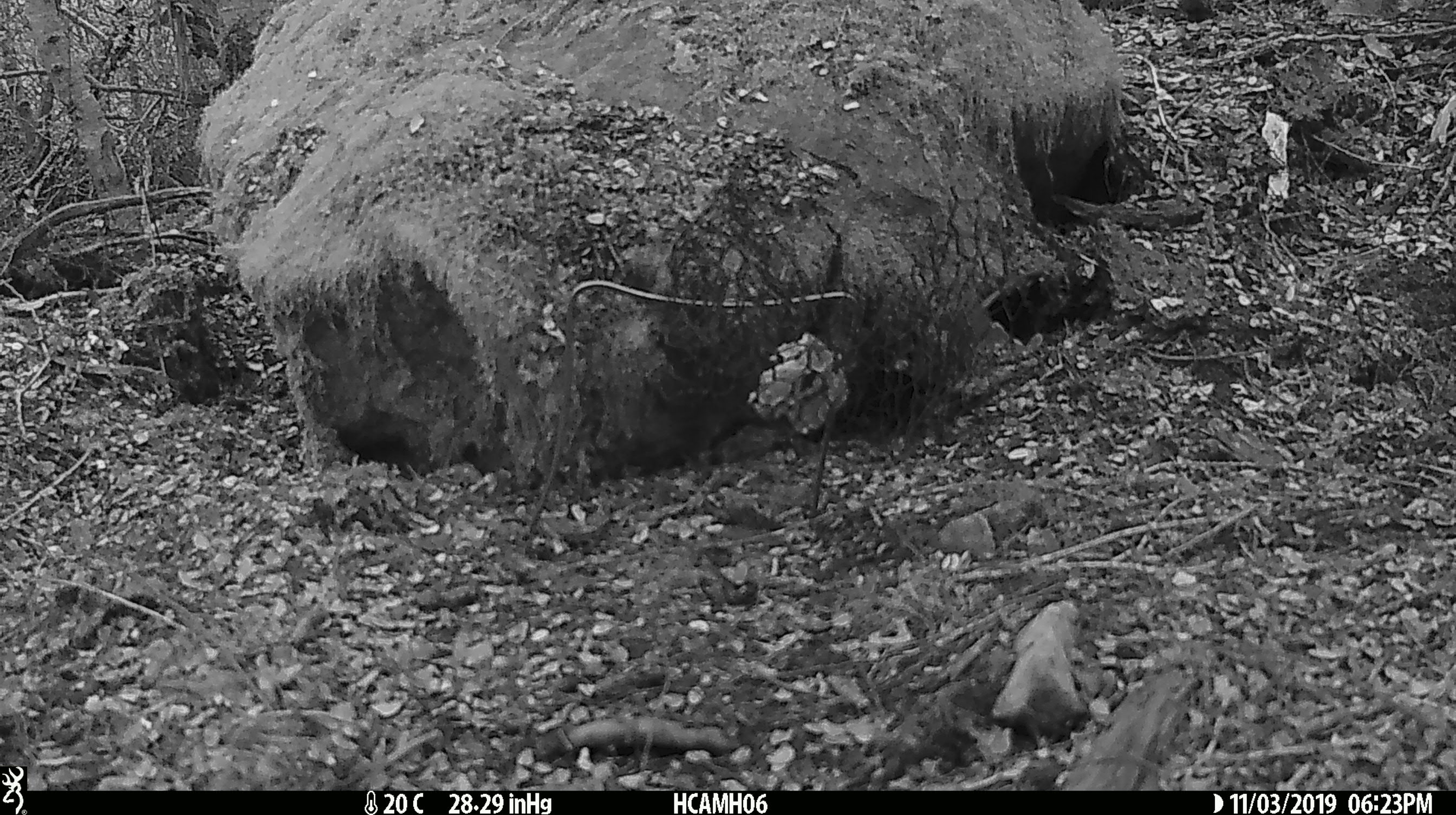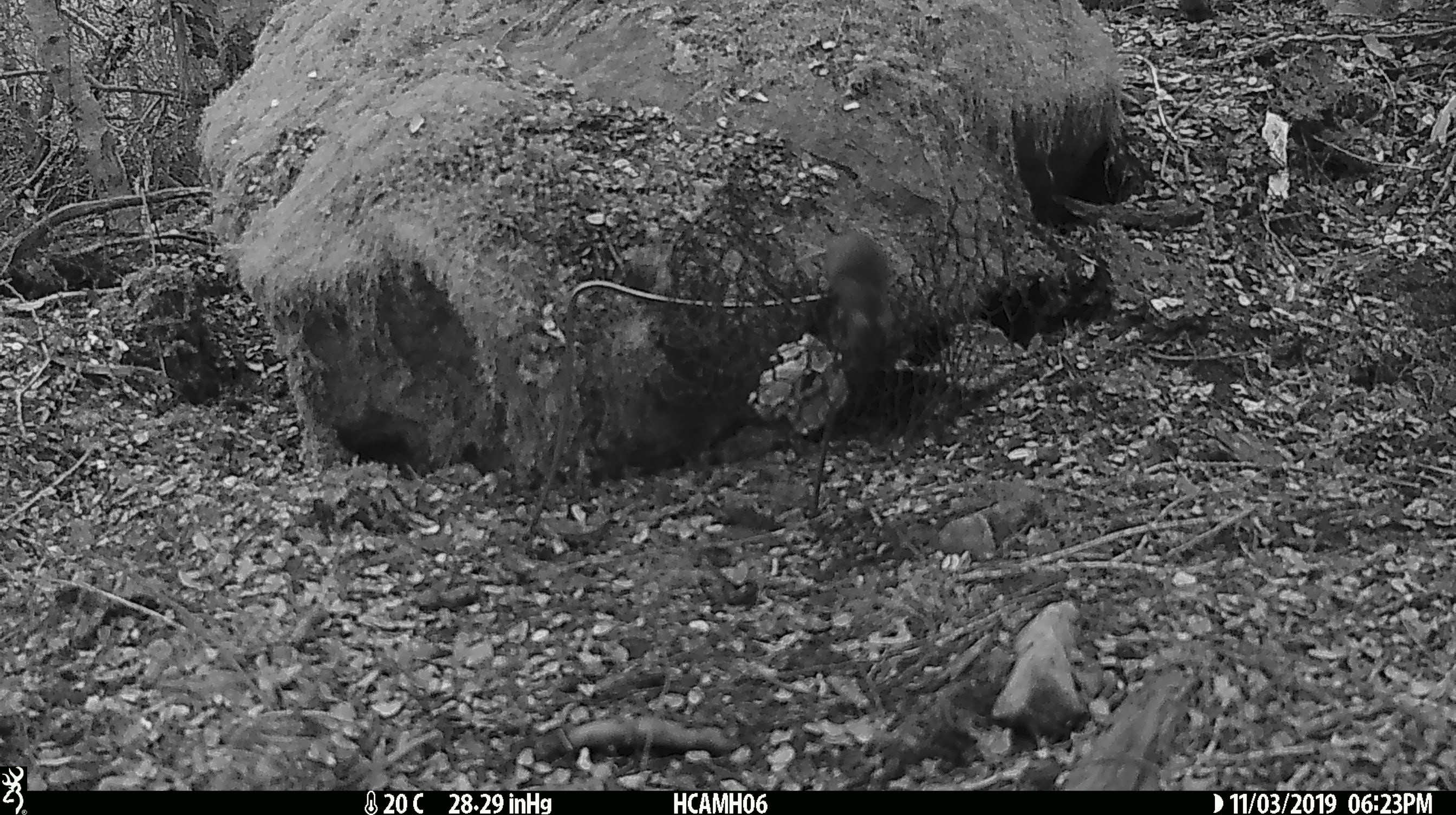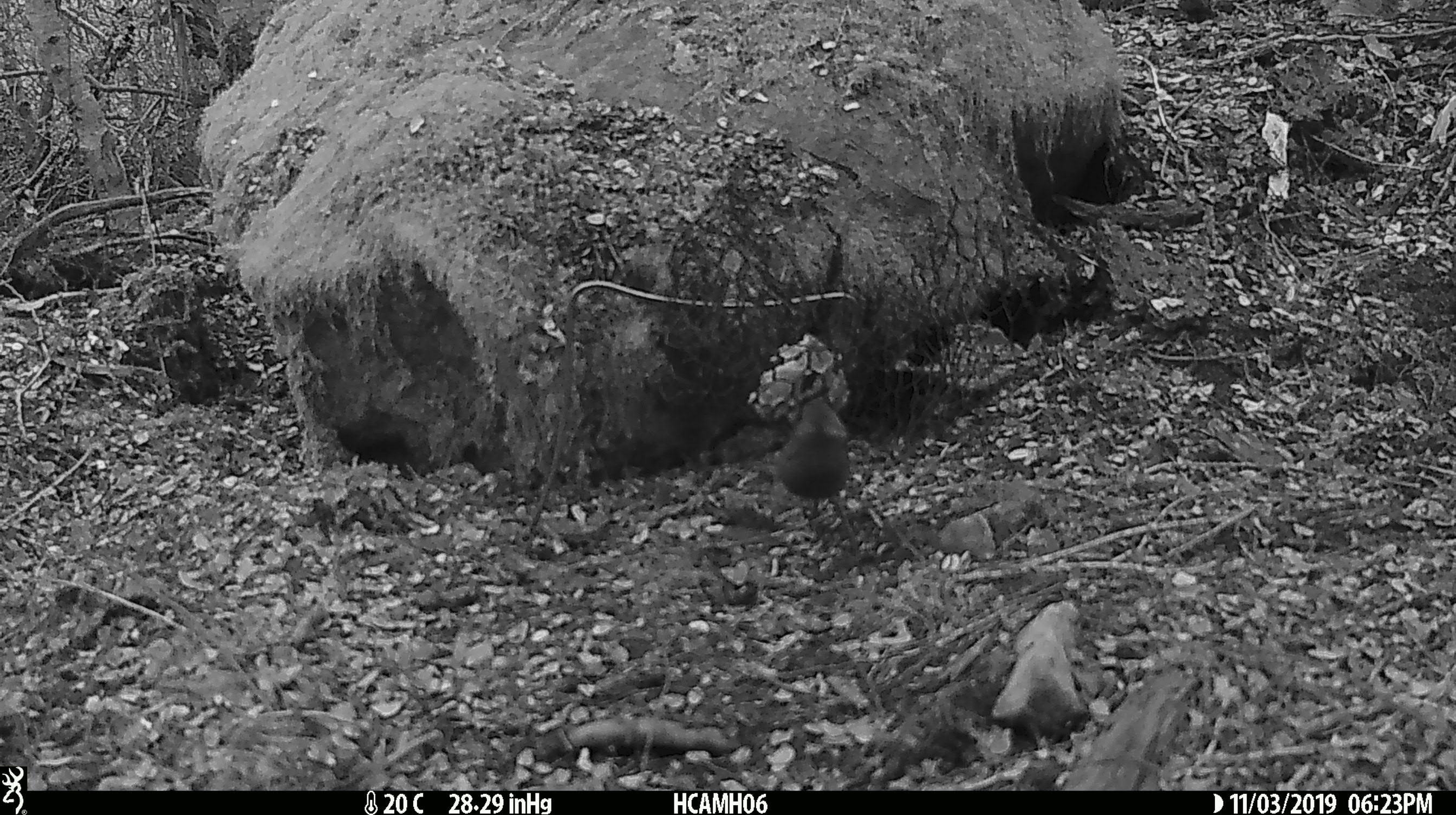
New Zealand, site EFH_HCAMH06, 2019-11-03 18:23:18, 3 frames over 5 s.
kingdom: Animalia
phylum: Chordata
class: Mammalia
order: Rodentia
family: Muridae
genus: Mus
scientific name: Mus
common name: mouse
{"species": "mouse (Mus)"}